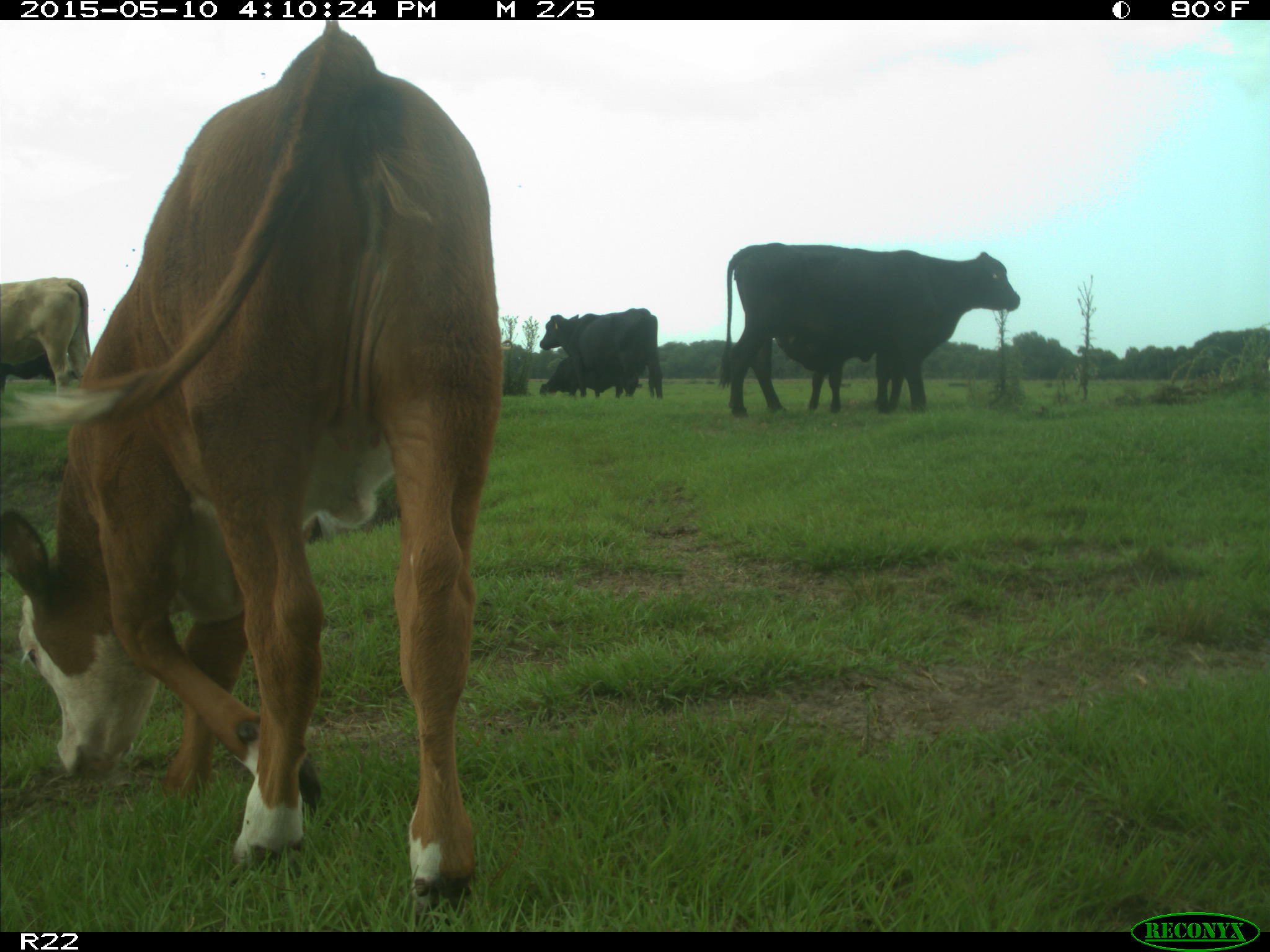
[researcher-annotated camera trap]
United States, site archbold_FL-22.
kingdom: Animalia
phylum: Chordata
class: Mammalia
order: Artiodactyla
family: Bovidae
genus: Bos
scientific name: Bos taurus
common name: domestic cow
Bos taurus (domestic cow).